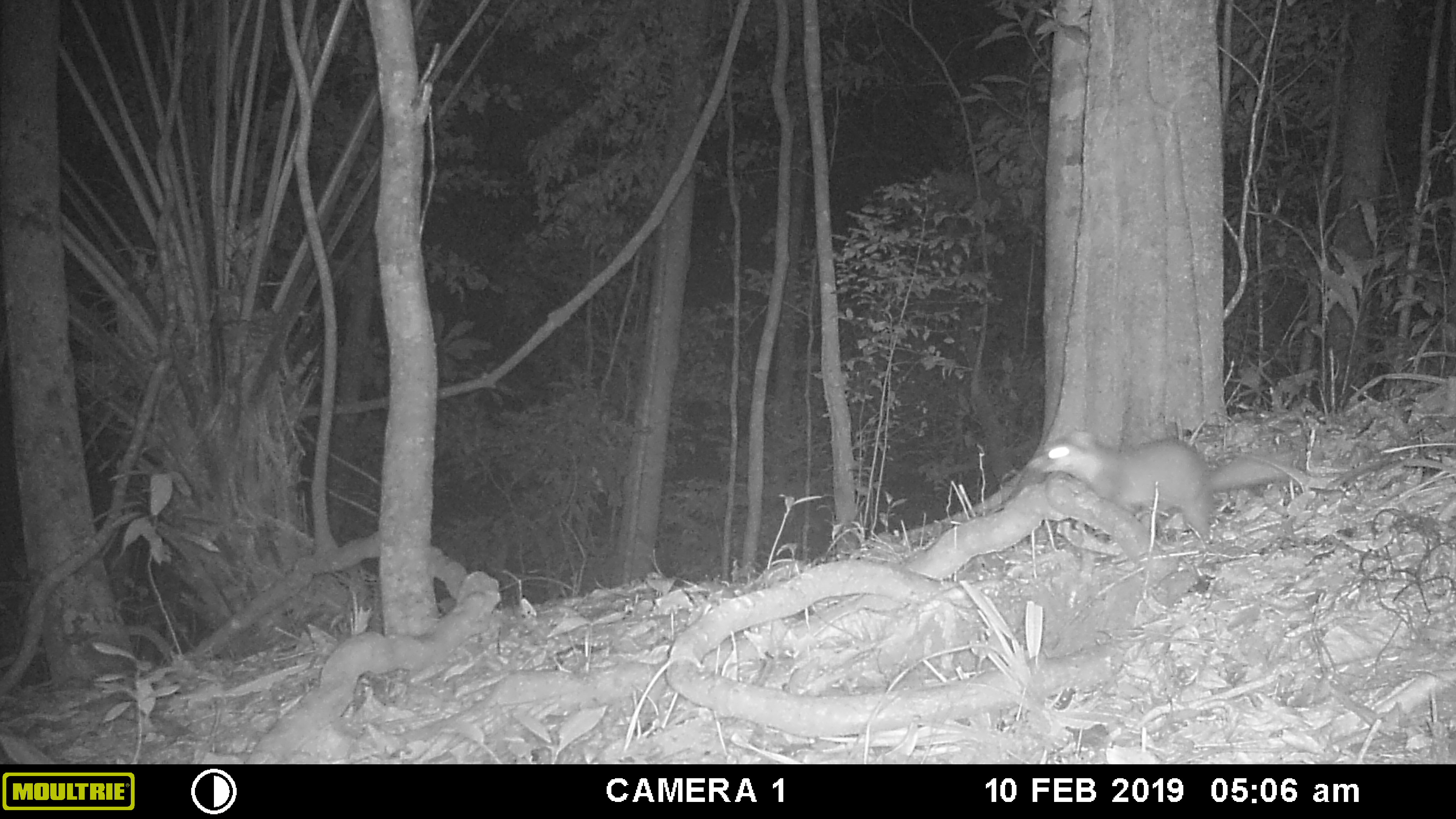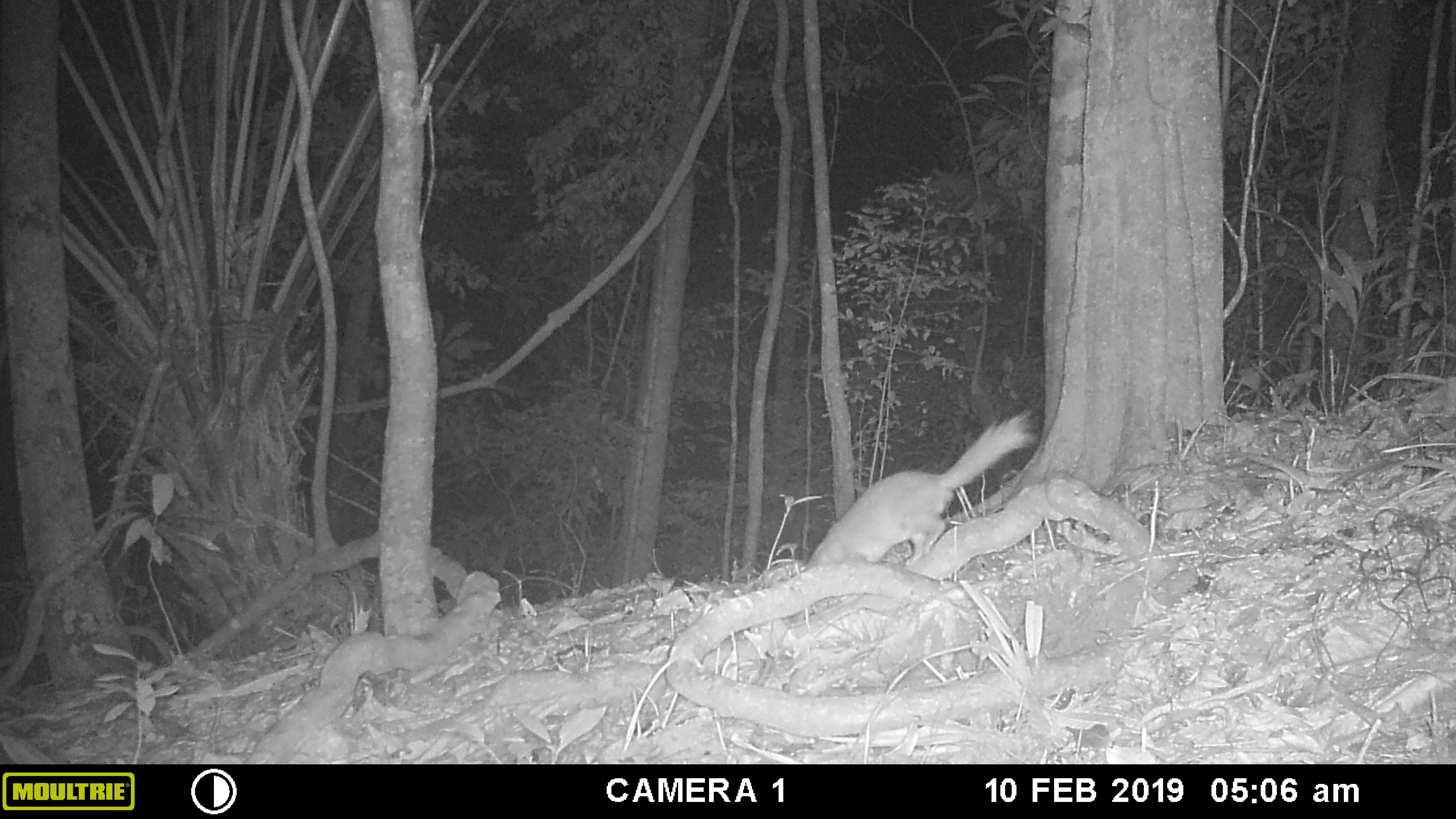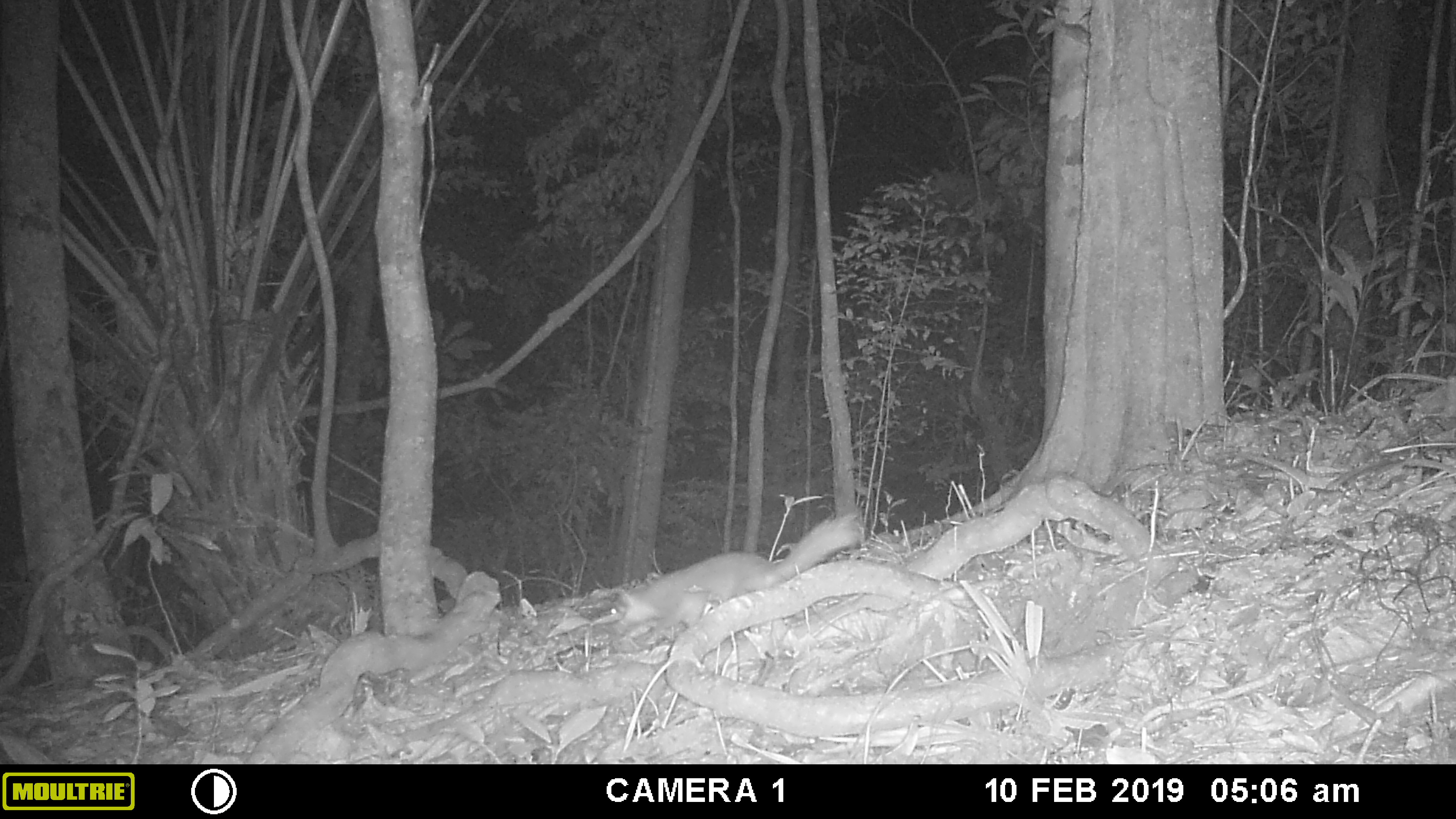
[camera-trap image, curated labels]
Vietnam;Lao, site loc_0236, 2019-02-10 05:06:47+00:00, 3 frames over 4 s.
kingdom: Animalia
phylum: Chordata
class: Mammalia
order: Carnivora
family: Mustelidae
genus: Melogale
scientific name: Melogale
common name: ferret badger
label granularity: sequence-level